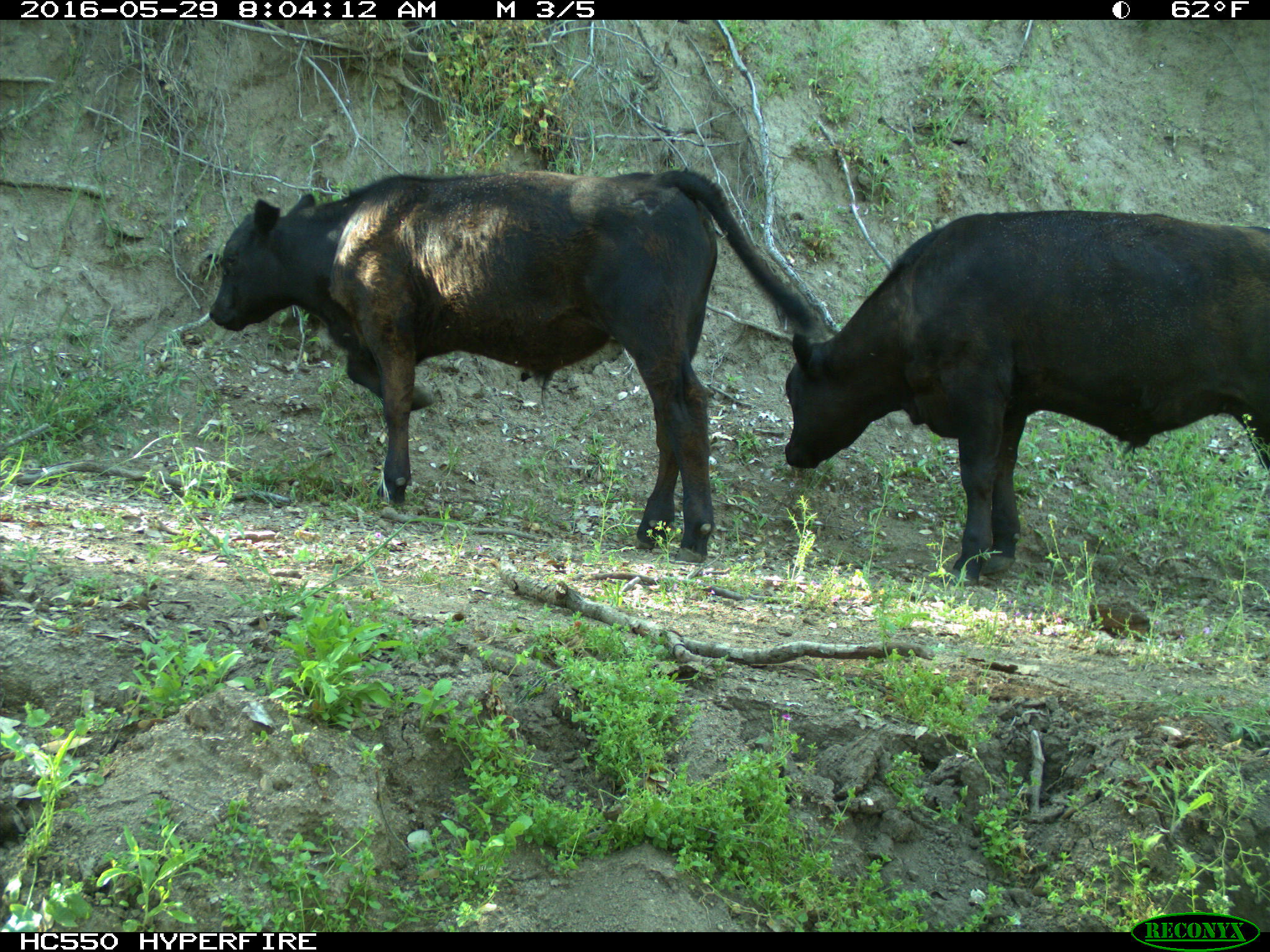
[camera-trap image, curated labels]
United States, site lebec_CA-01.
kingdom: Animalia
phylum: Chordata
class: Mammalia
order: Artiodactyla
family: Bovidae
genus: Bos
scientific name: Bos taurus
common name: domestic cow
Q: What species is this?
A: Bos taurus (domestic cow).